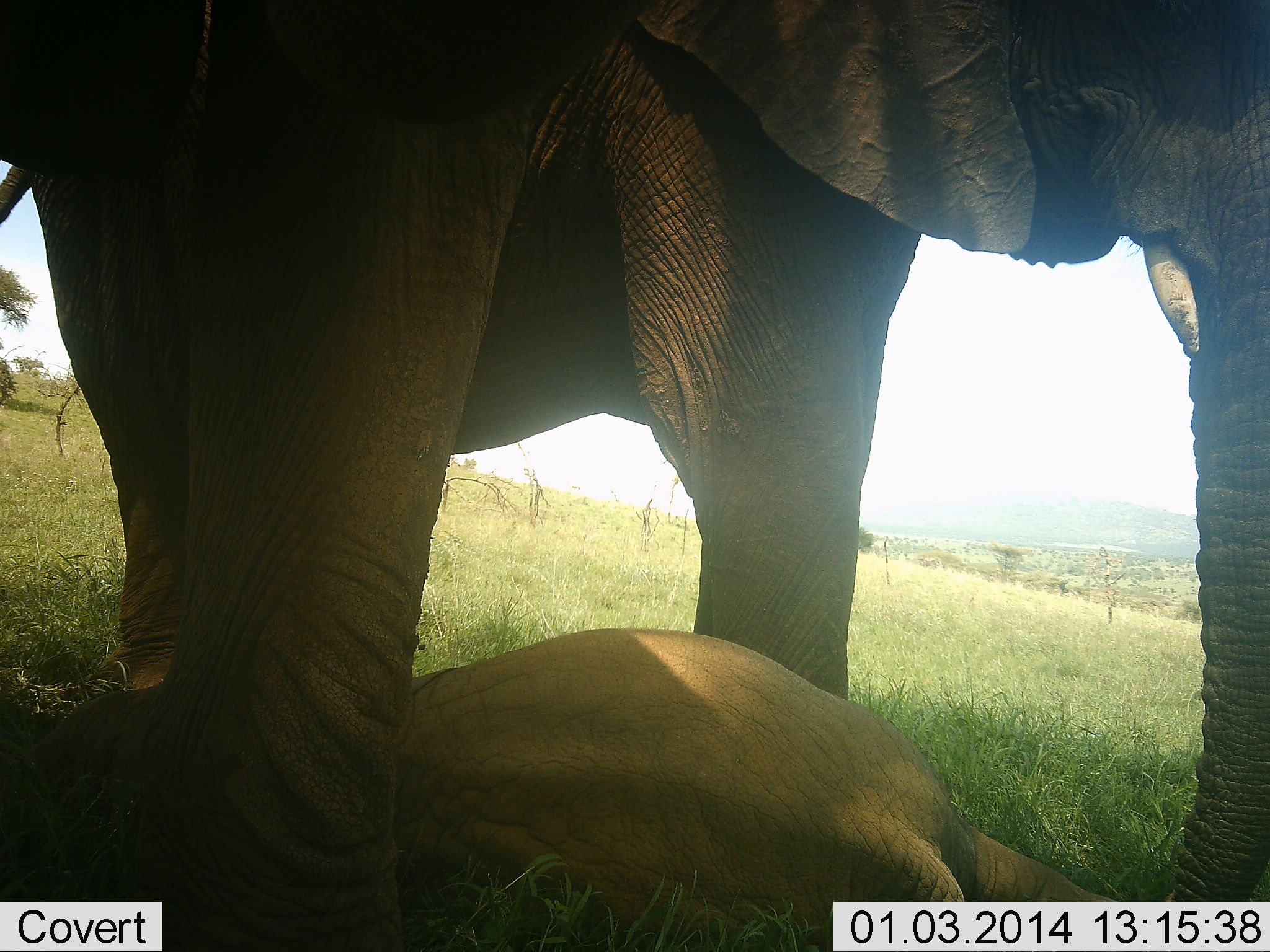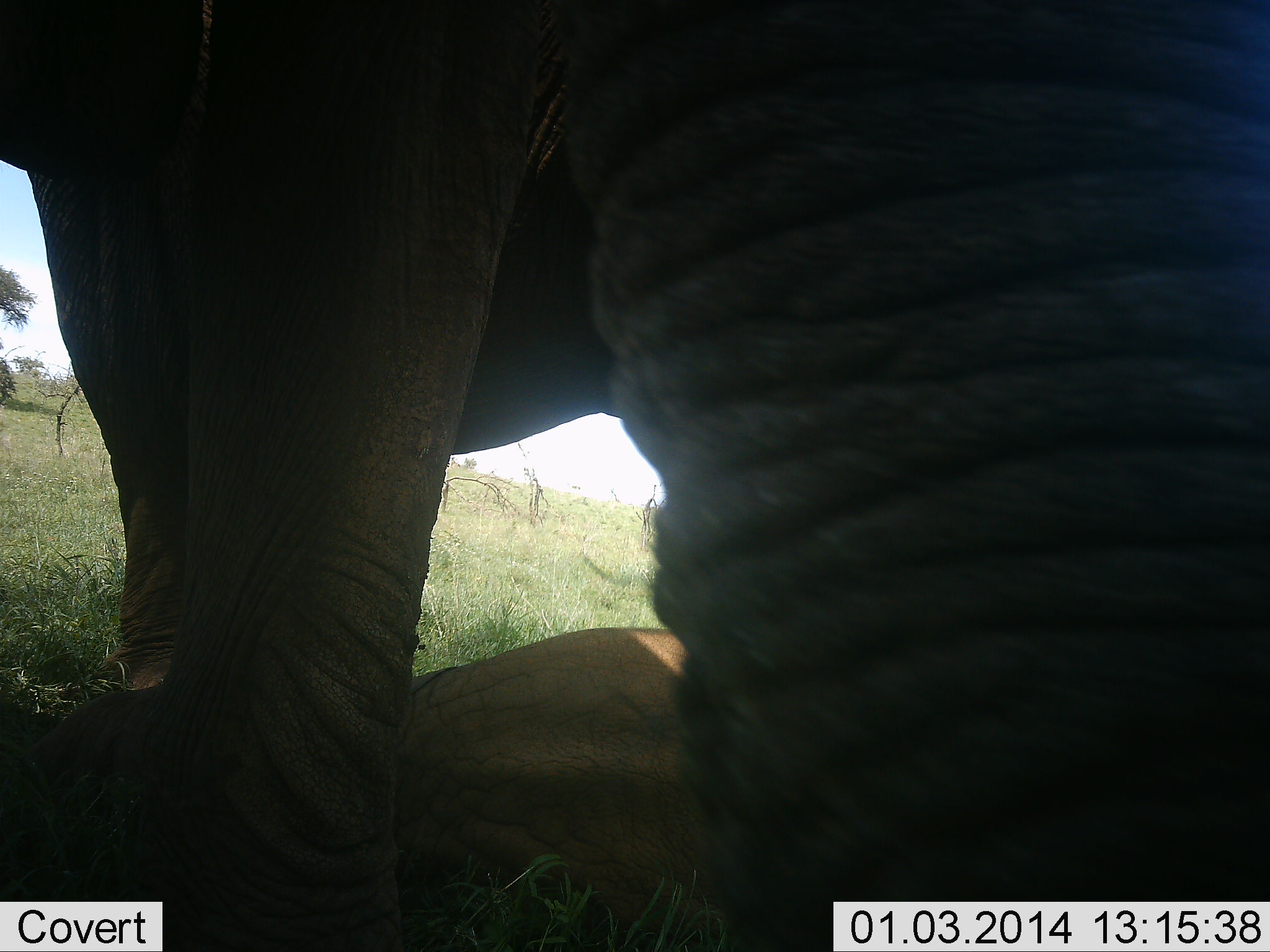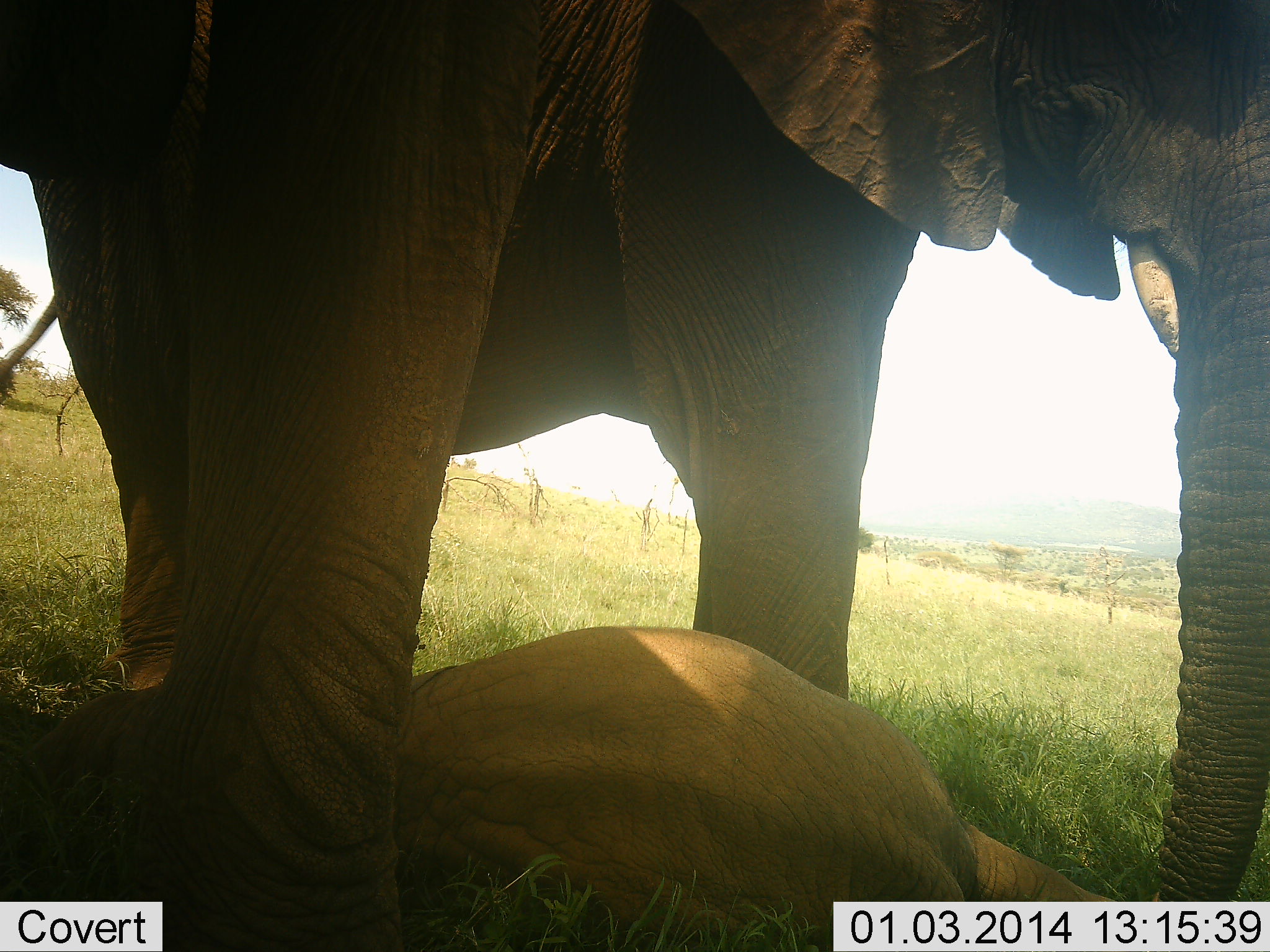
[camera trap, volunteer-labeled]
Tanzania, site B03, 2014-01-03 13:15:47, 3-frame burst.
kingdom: Animalia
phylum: Chordata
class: Mammalia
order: Proboscidea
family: Elephantidae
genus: Loxodonta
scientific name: Loxodonta africana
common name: african bush elephant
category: elephant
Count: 2.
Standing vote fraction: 90%.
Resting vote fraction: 50%.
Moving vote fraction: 0%.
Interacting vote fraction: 20%.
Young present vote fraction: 50%.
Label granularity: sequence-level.